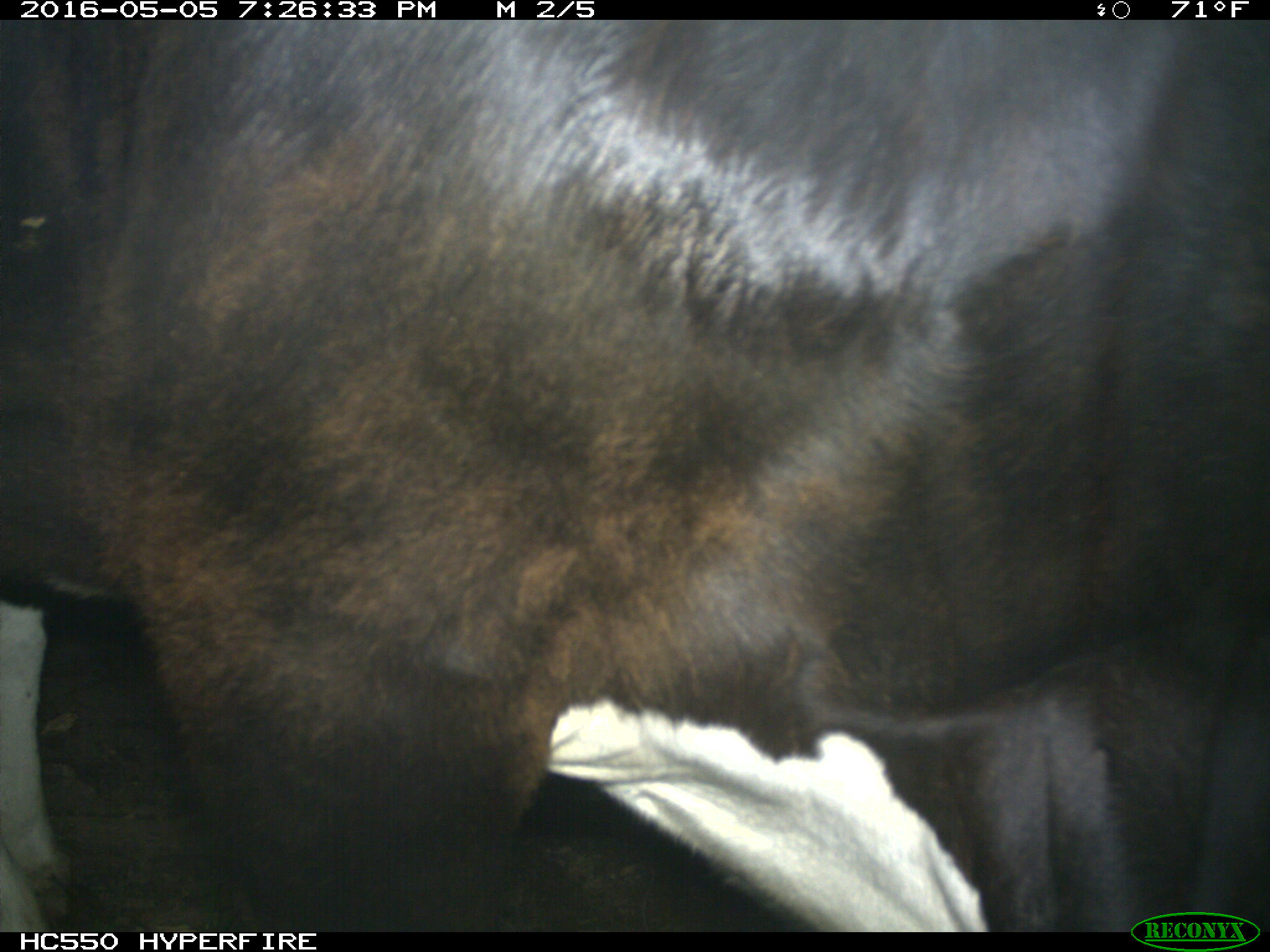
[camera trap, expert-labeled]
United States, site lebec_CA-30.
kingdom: Animalia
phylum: Chordata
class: Mammalia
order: Artiodactyla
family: Bovidae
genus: Bos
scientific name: Bos taurus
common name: domestic cow